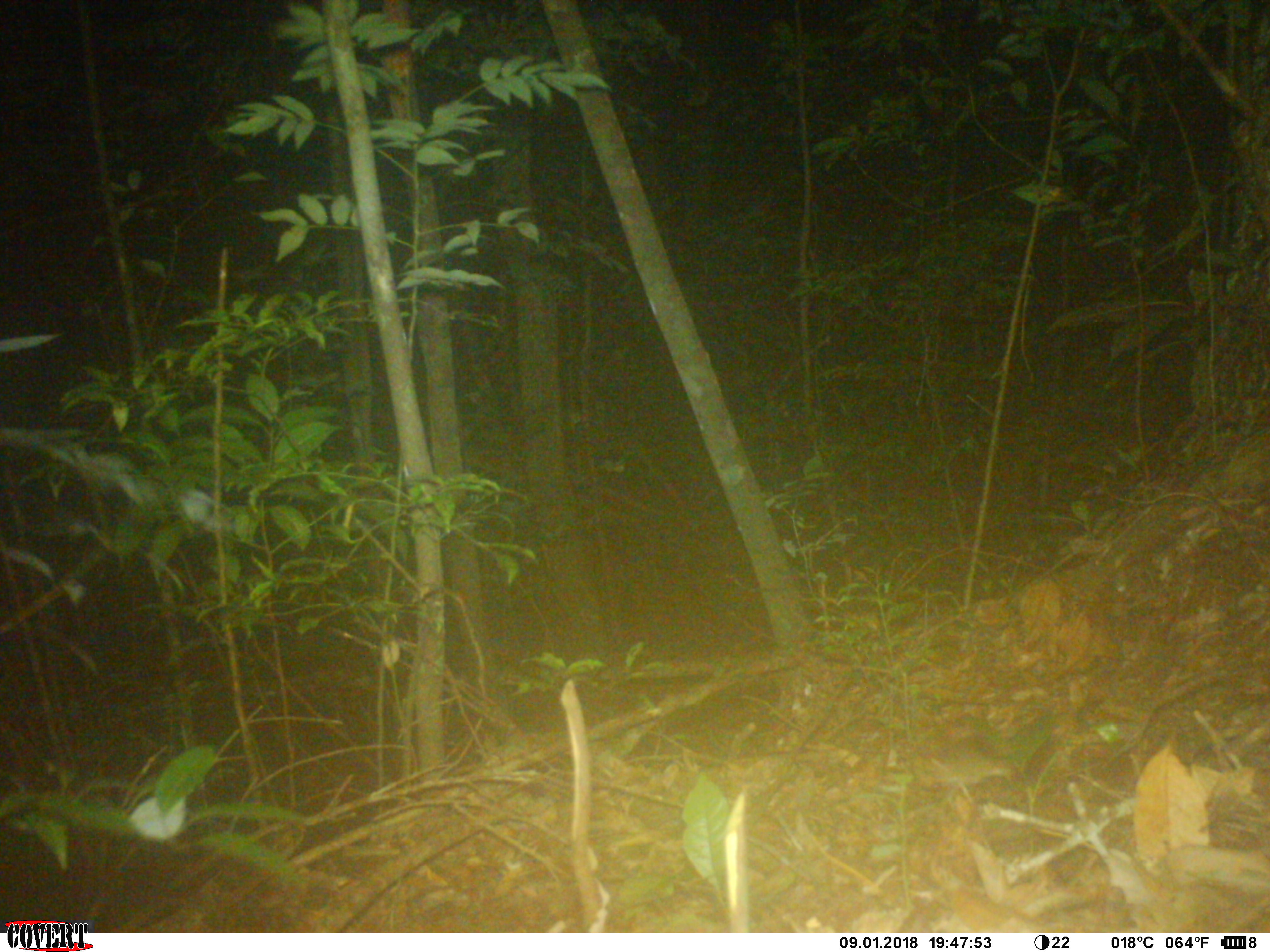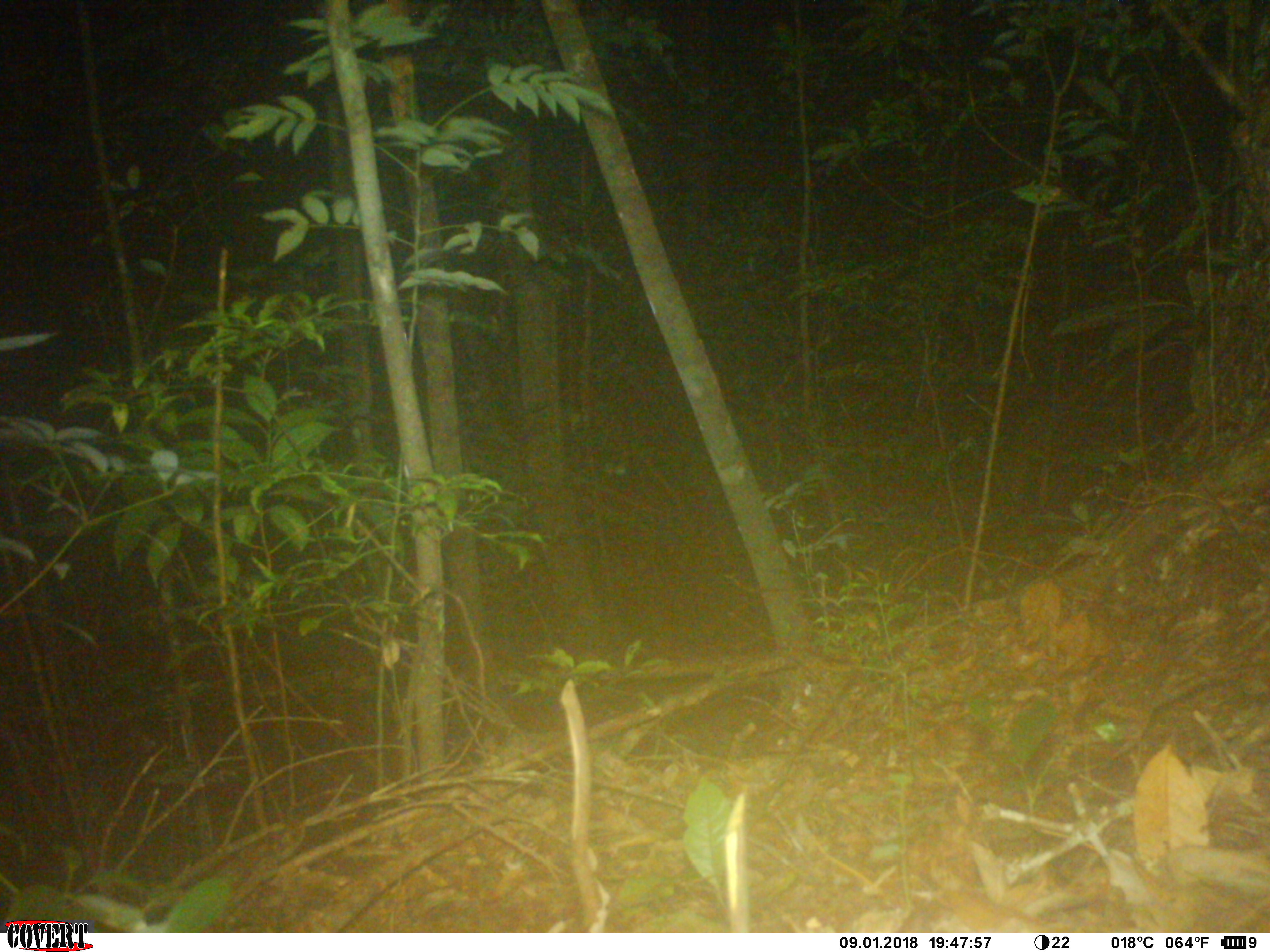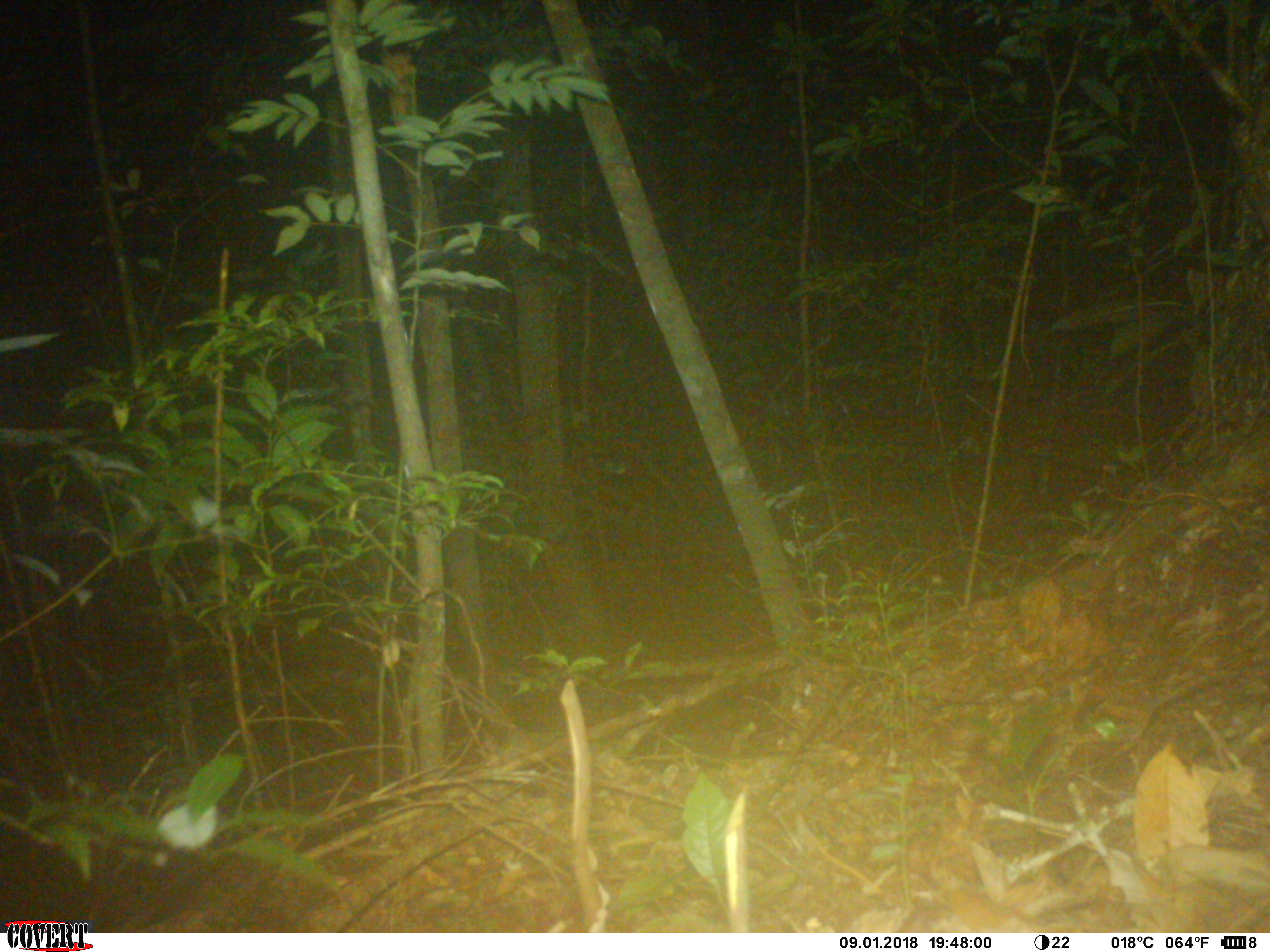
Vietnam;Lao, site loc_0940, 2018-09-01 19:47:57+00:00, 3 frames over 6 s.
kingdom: Animalia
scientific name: Animalia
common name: animal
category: unidentified small animal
Unidentified small animal (animal) (Animalia). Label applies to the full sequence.